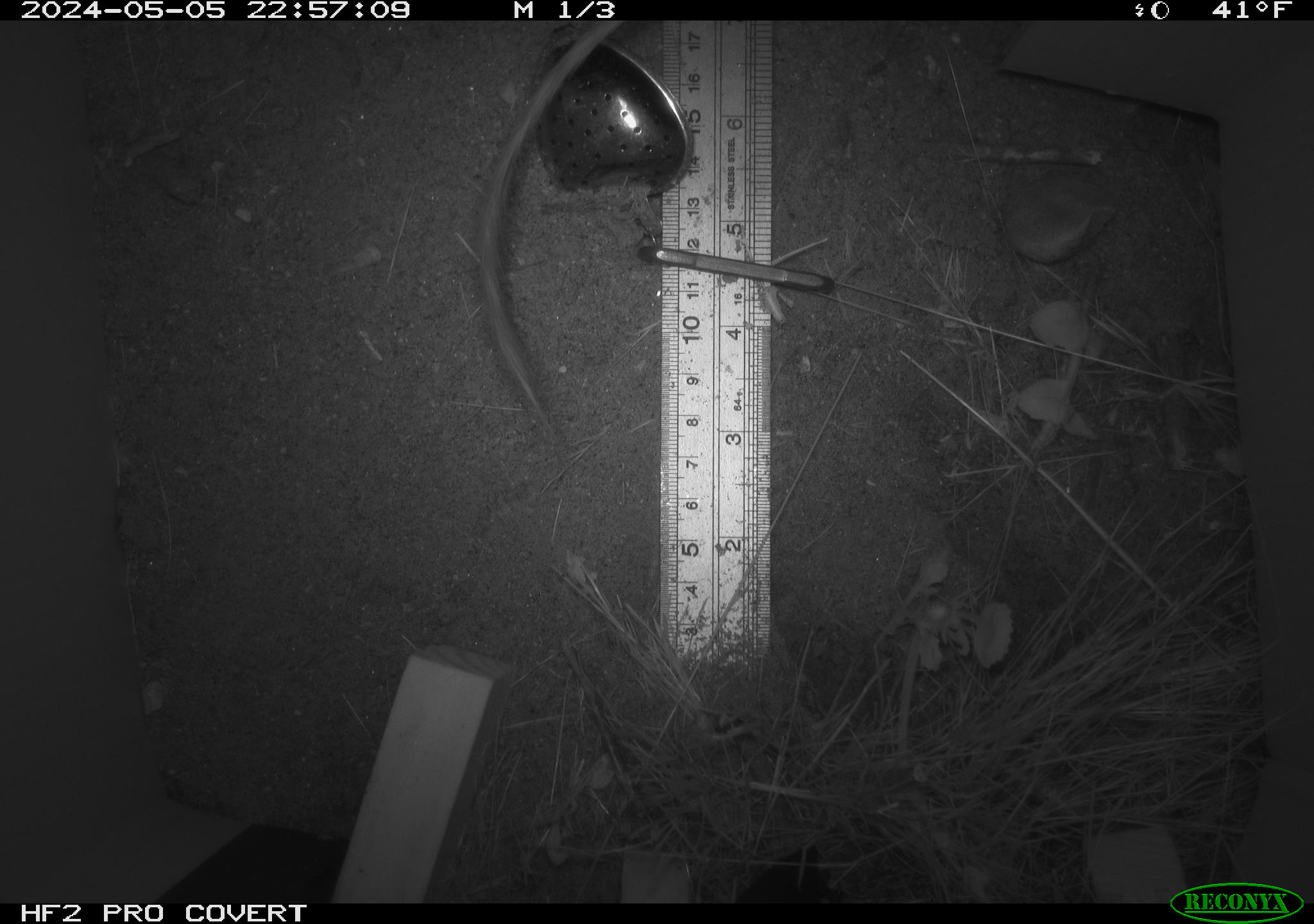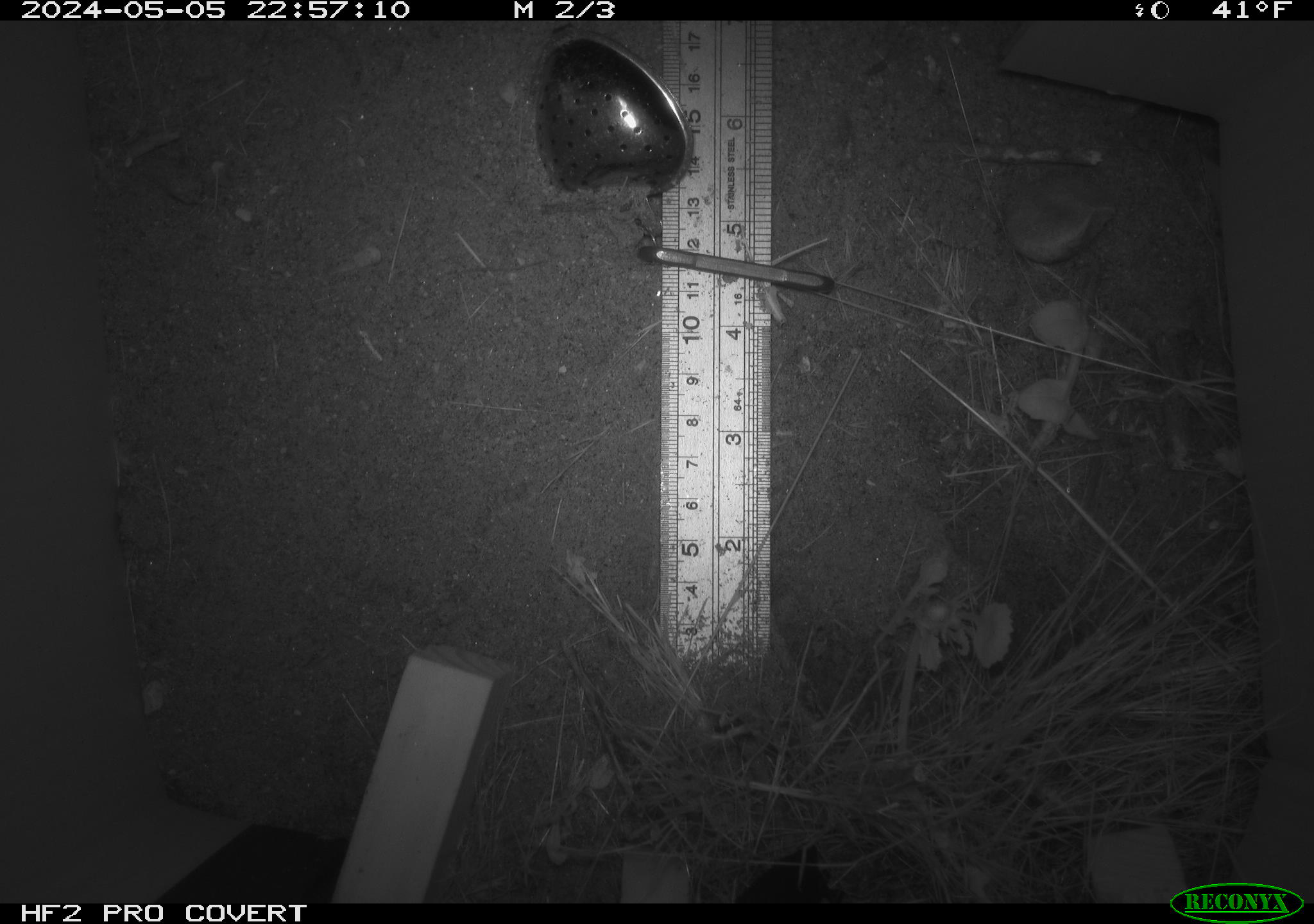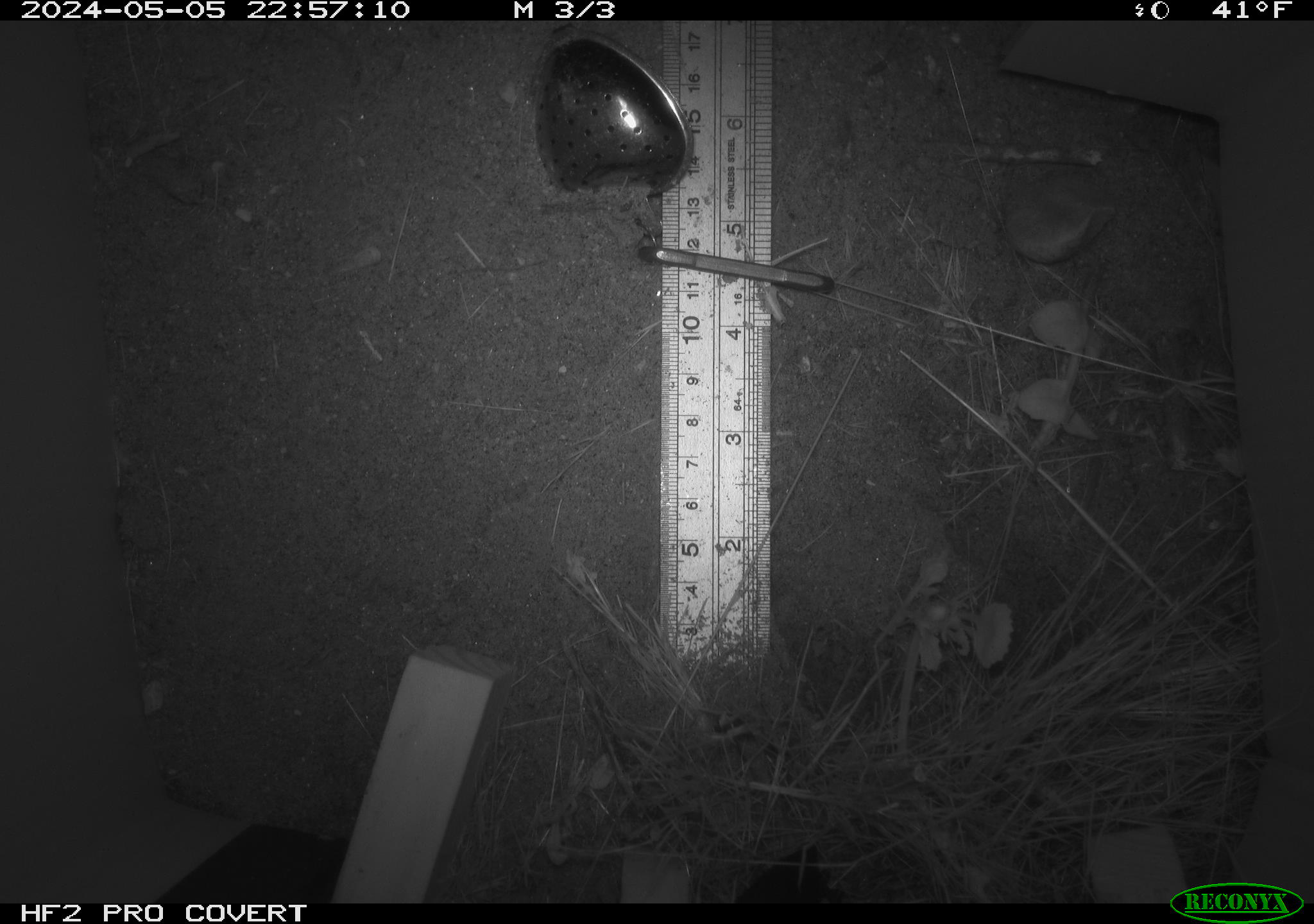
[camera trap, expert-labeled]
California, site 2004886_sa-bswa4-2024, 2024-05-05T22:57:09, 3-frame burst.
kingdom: Animalia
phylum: Chordata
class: Mammalia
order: Rodentia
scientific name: Rodentia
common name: rodent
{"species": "rodent (Rodentia)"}